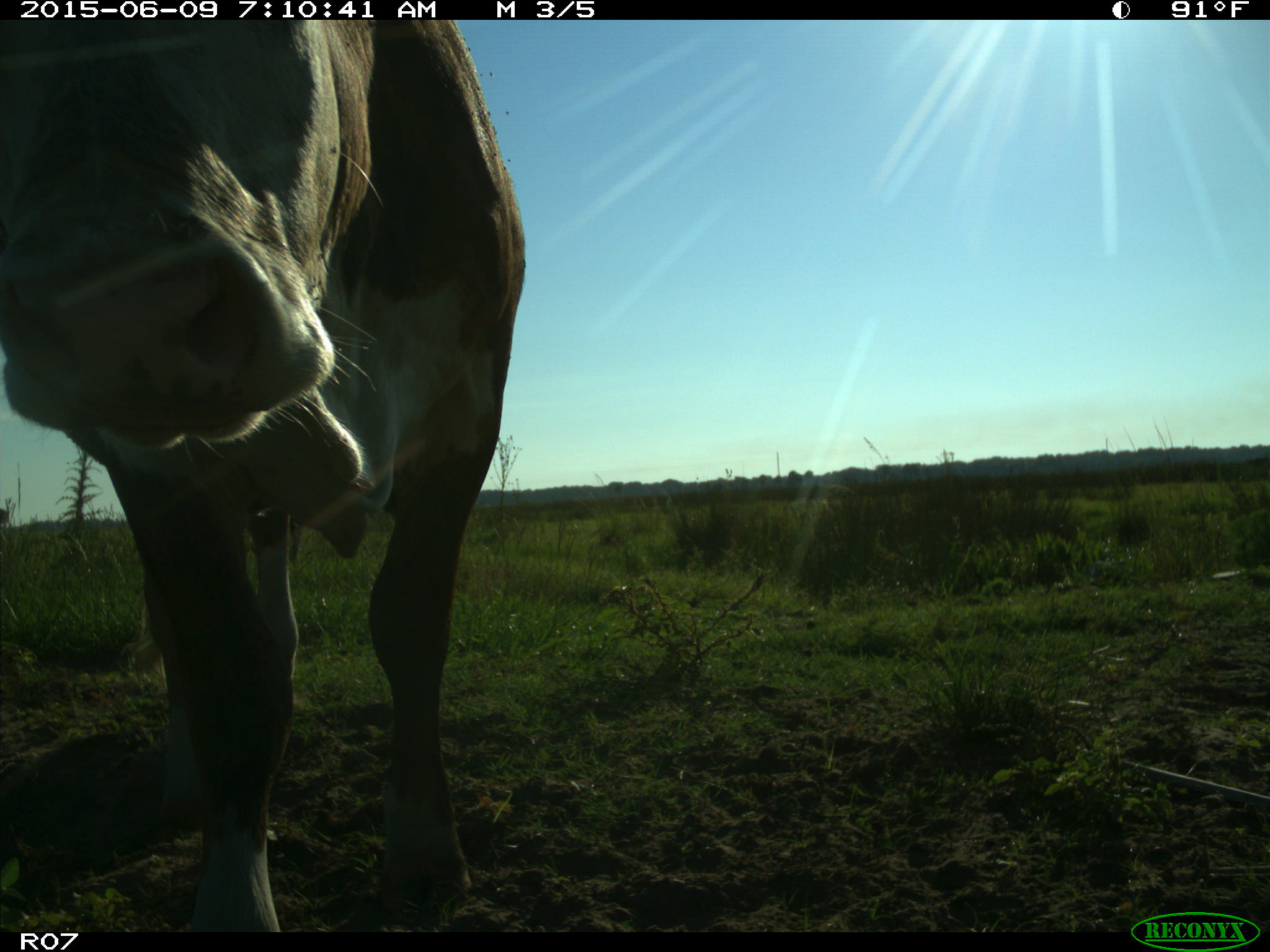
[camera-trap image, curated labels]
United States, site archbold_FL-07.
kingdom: Animalia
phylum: Chordata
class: Mammalia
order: Artiodactyla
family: Bovidae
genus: Bos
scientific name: Bos taurus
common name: domestic cow